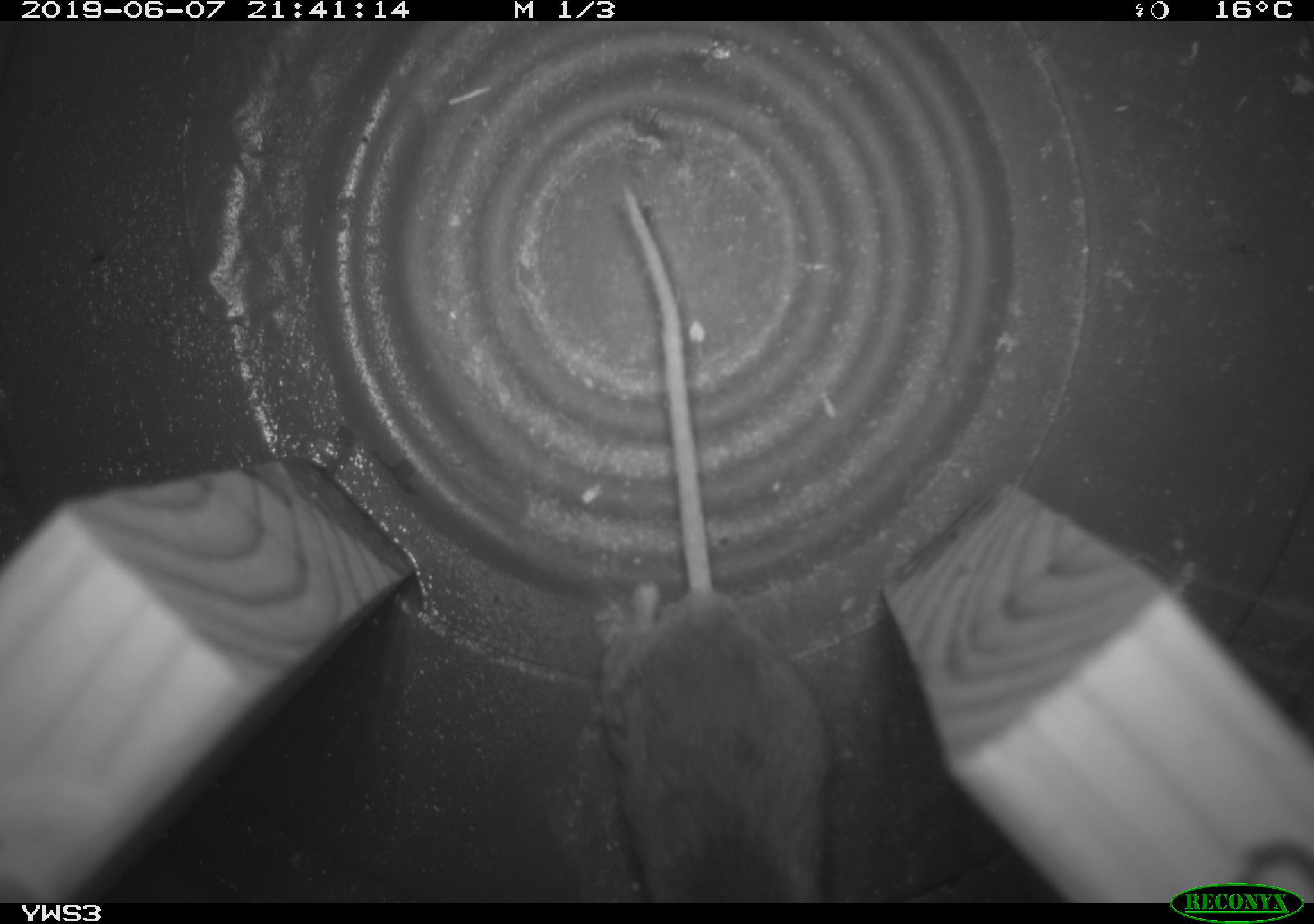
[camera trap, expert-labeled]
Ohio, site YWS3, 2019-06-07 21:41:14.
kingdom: Animalia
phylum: Chordata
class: Mammalia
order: Rodentia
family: Cricetidae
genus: Peromyscus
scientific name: Peromyscus leucopus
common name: white-footed mouse